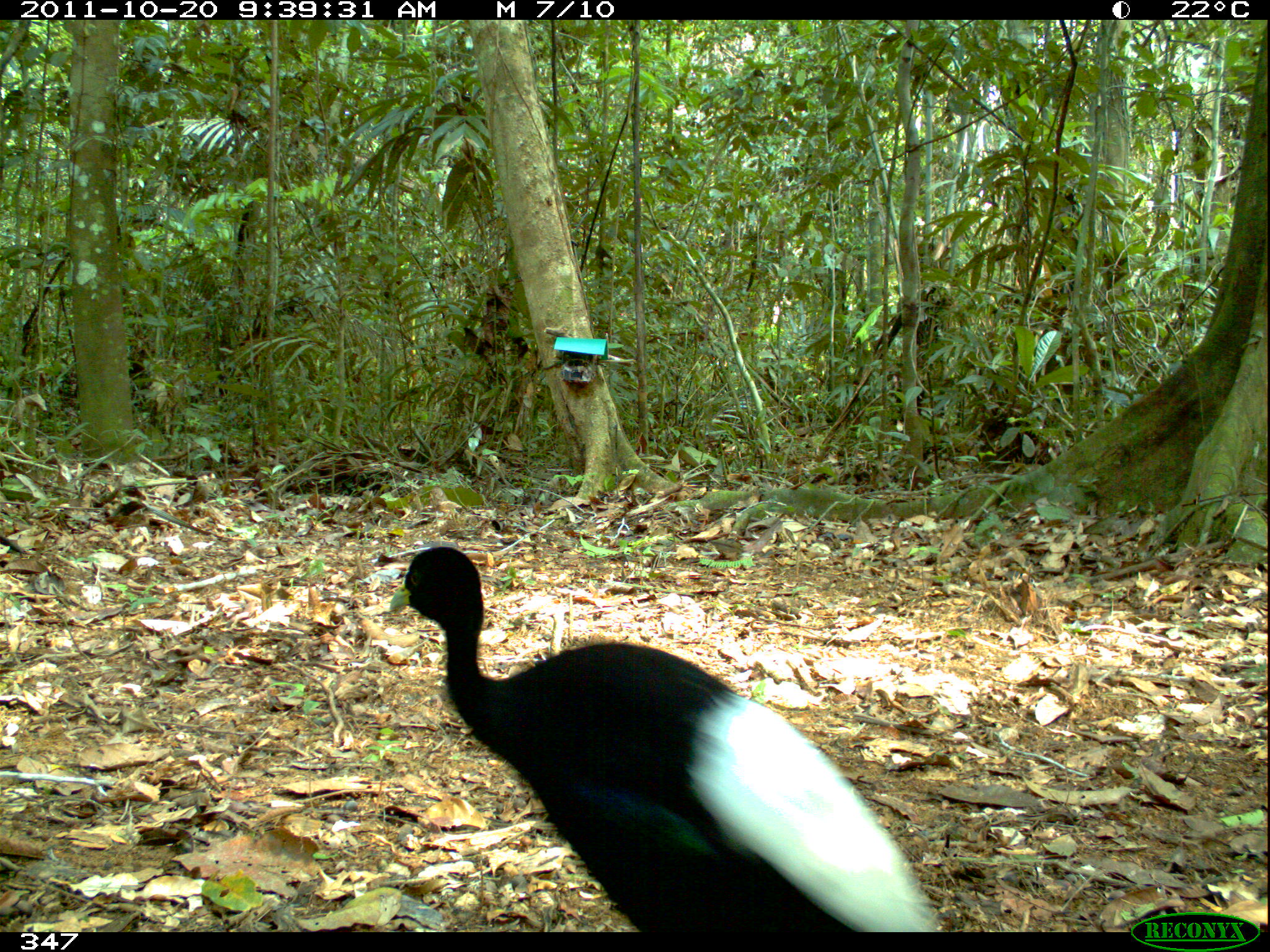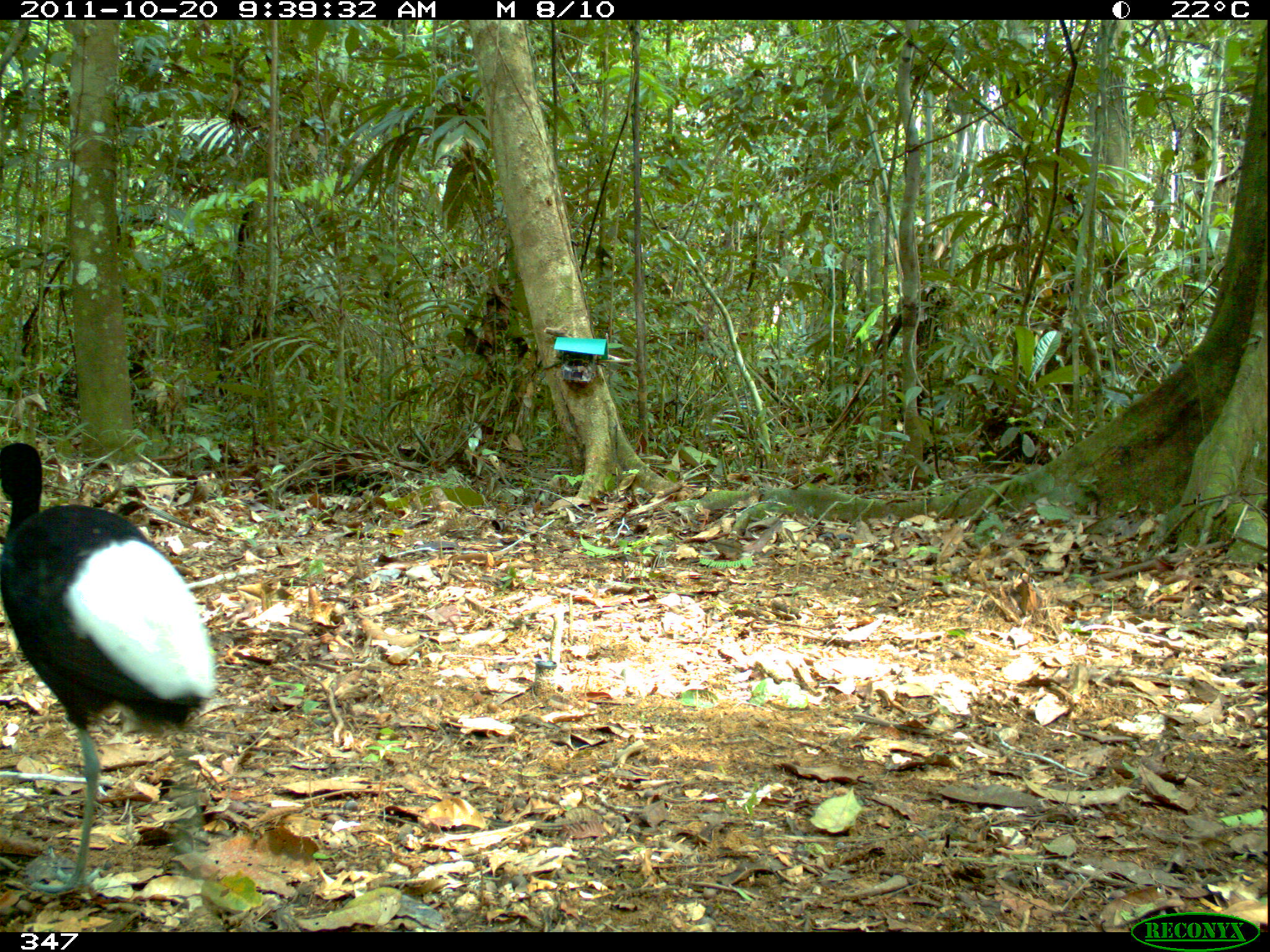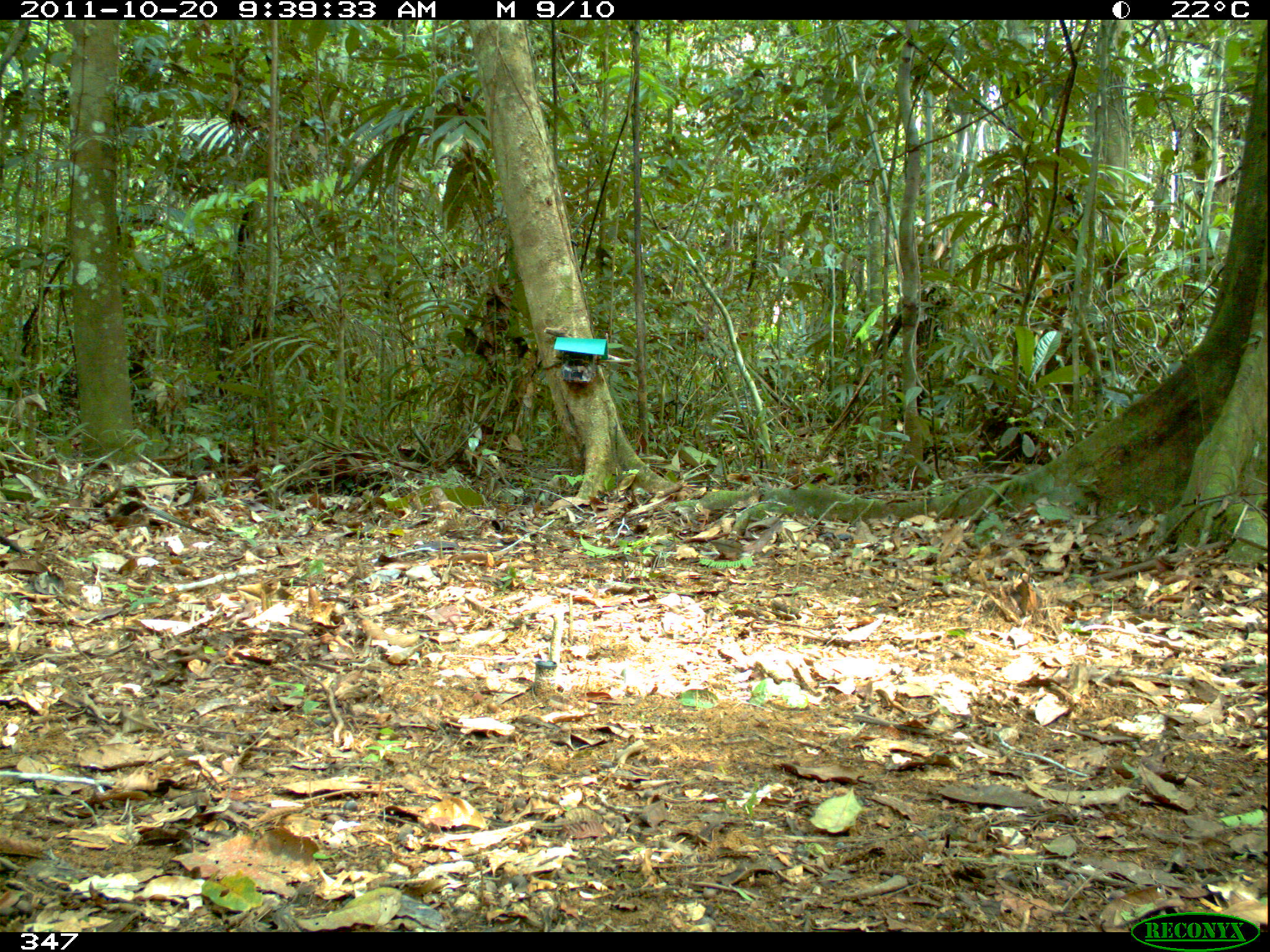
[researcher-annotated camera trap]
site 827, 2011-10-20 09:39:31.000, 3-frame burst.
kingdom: Animalia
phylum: Chordata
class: Aves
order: Gruiformes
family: Psophiidae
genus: Psophia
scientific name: Psophia leucoptera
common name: pale-winged trumpeter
Psophia leucoptera (pale-winged trumpeter).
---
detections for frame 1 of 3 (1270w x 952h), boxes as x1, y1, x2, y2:
psophia leucoptera: 388, 545, 939, 930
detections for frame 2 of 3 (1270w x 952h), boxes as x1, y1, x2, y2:
psophia leucoptera: 0, 442, 218, 895